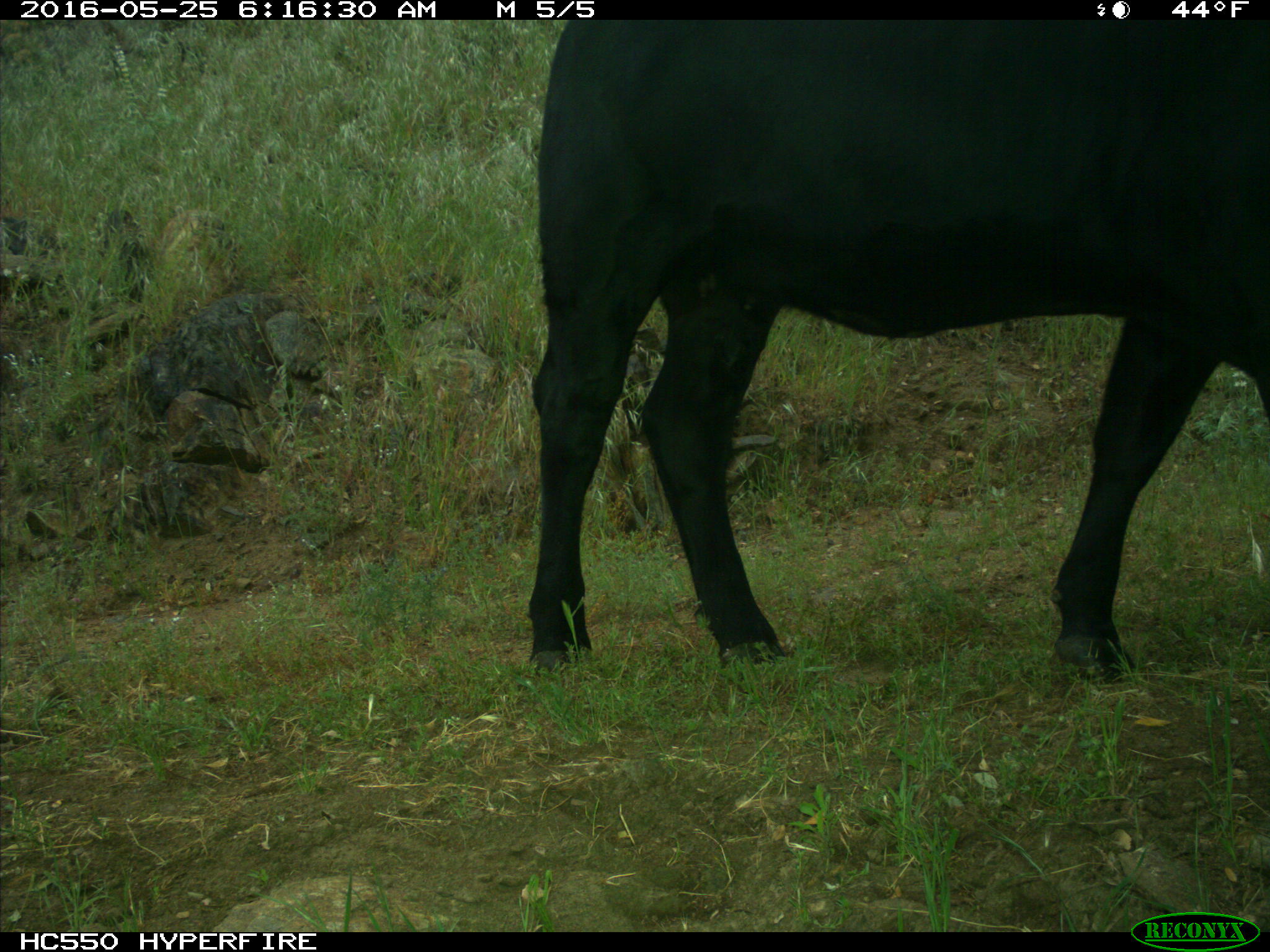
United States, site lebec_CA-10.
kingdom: Animalia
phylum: Chordata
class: Mammalia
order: Artiodactyla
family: Bovidae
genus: Bos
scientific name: Bos taurus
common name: domestic cow